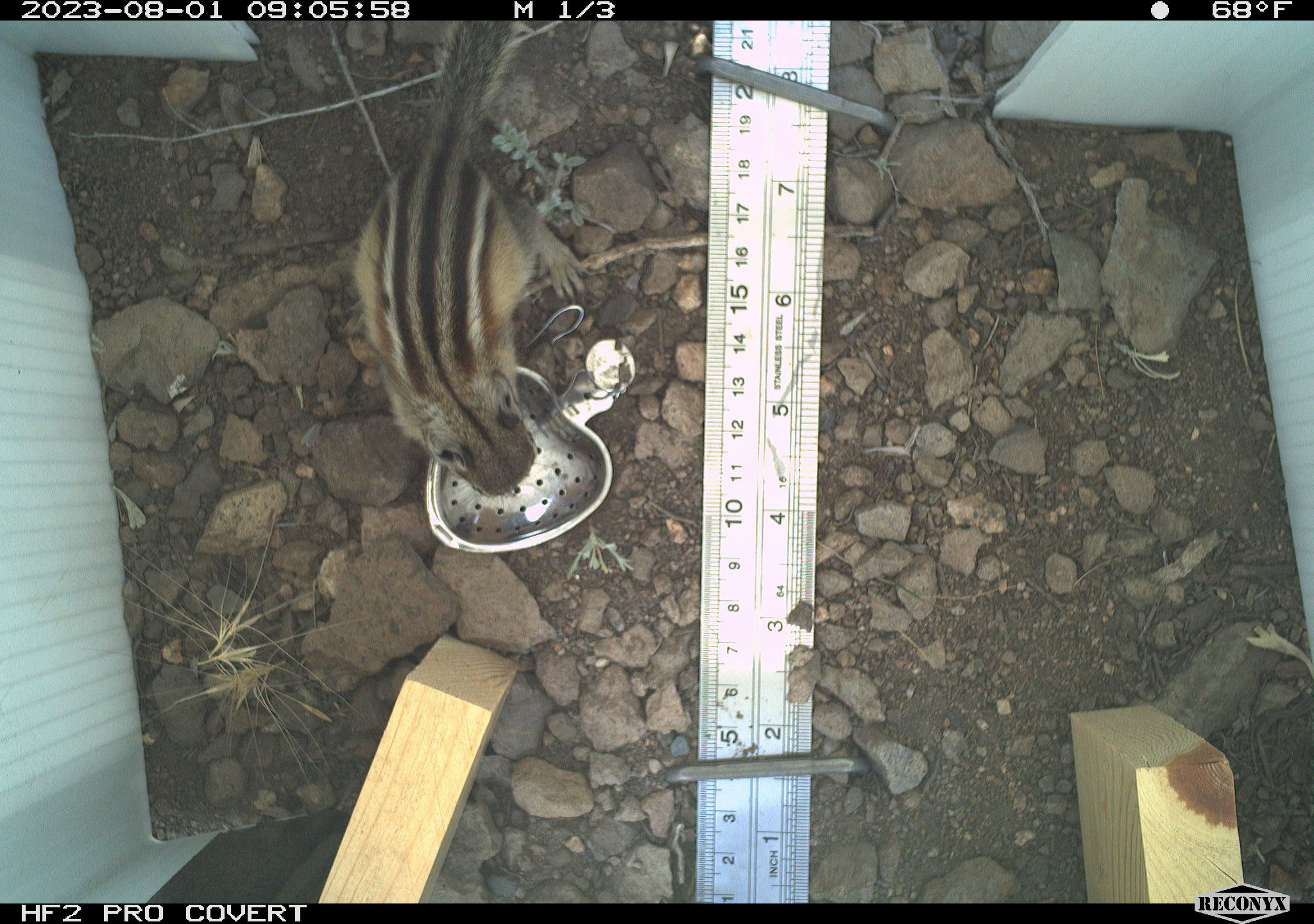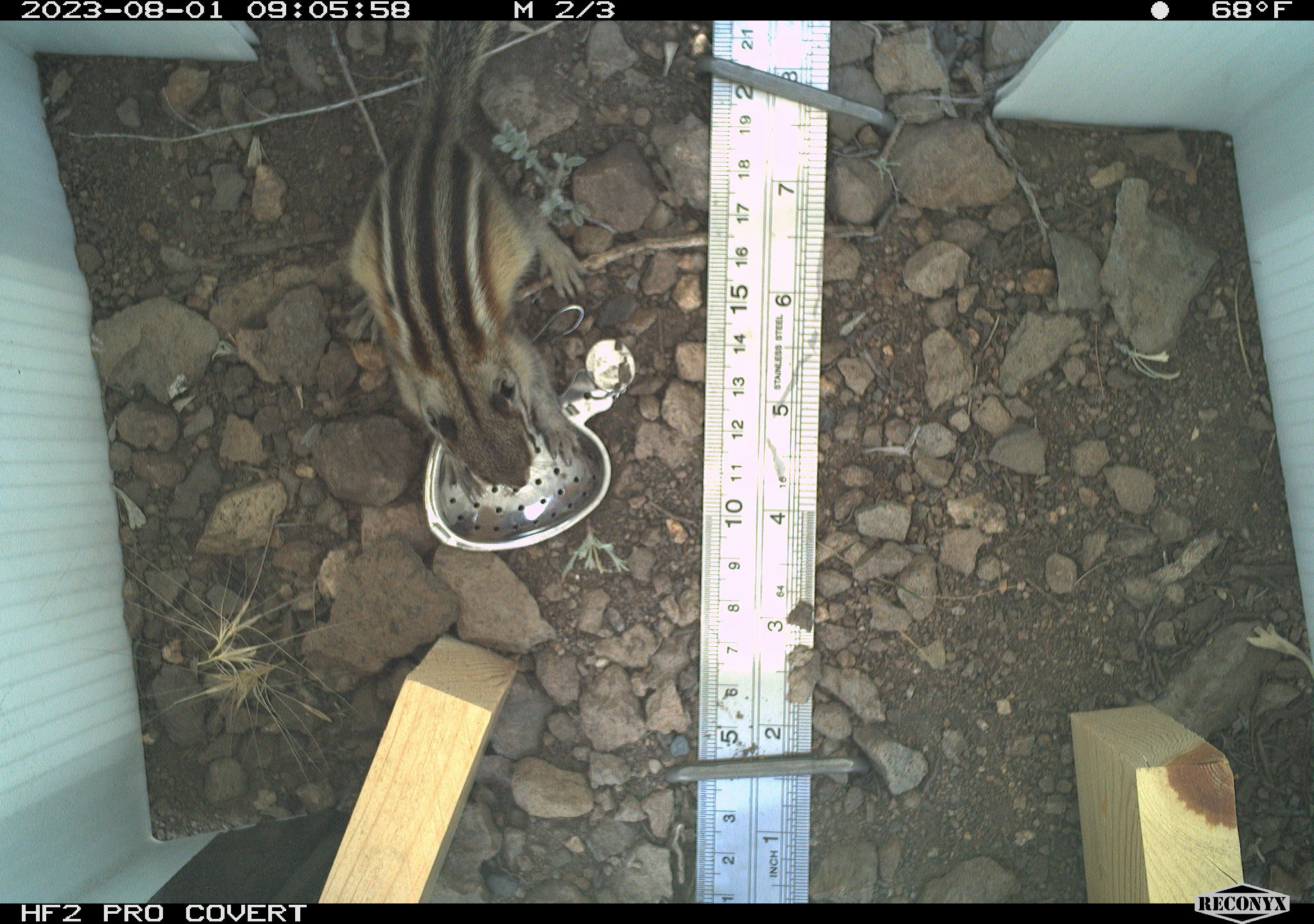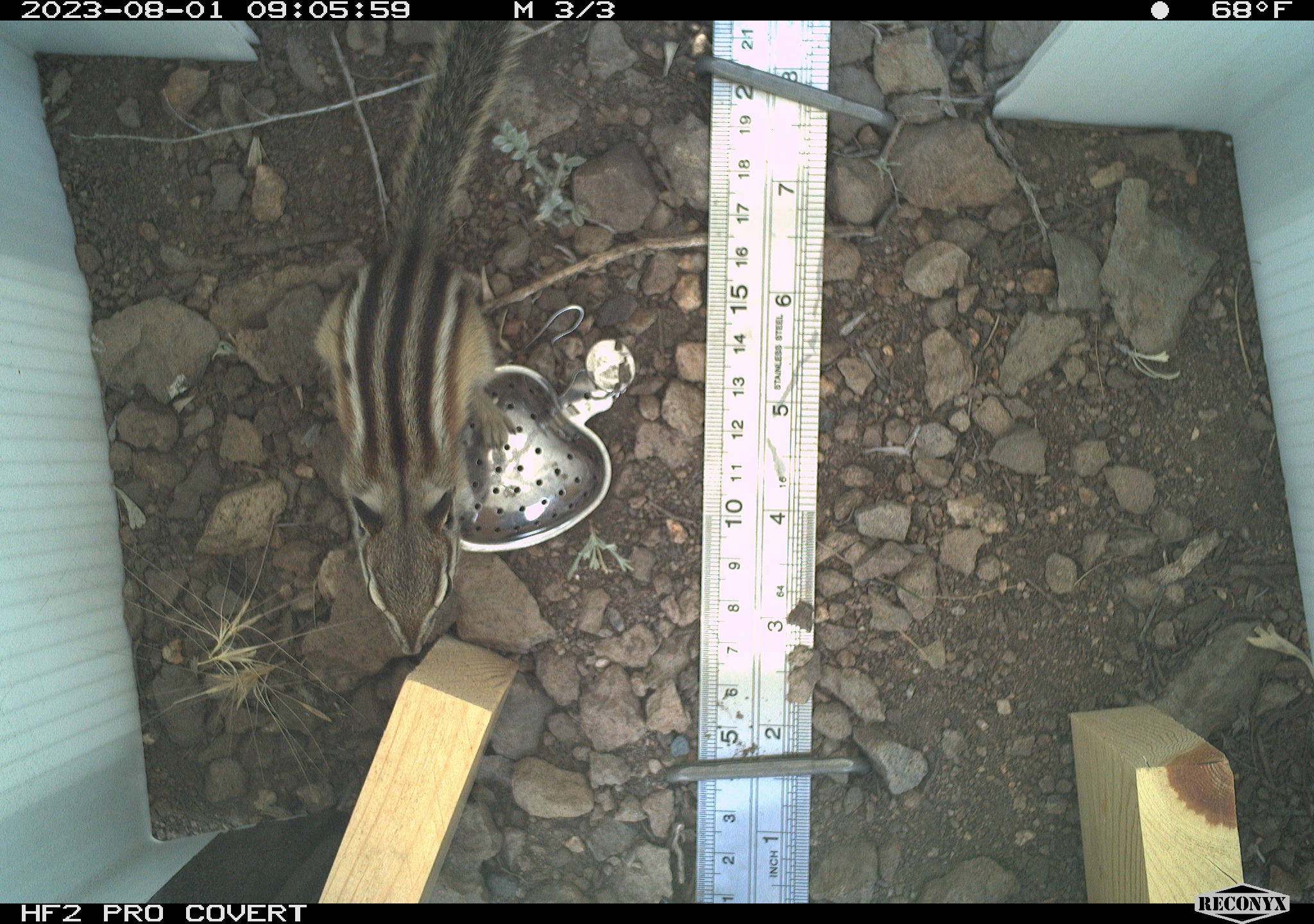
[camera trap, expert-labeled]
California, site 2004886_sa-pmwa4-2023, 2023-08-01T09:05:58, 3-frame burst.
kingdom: Animalia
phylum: Chordata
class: Mammalia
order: Rodentia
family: Sciuridae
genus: Neotamias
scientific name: Neotamias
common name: western chipmunks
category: neotamias species